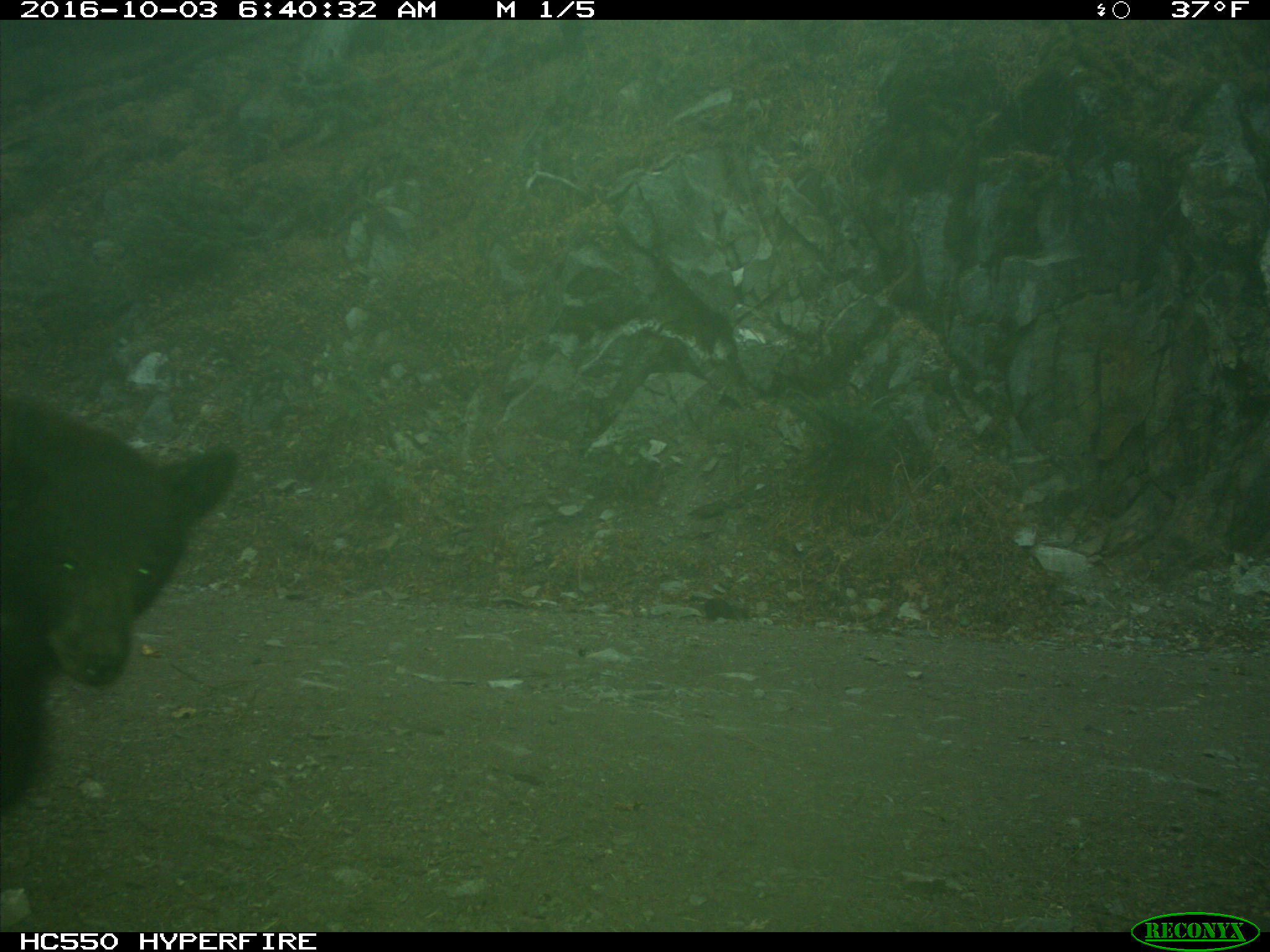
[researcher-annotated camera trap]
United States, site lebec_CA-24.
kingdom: Animalia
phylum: Chordata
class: Mammalia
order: Carnivora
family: Ursidae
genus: Ursus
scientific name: Ursus americanus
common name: american black bear